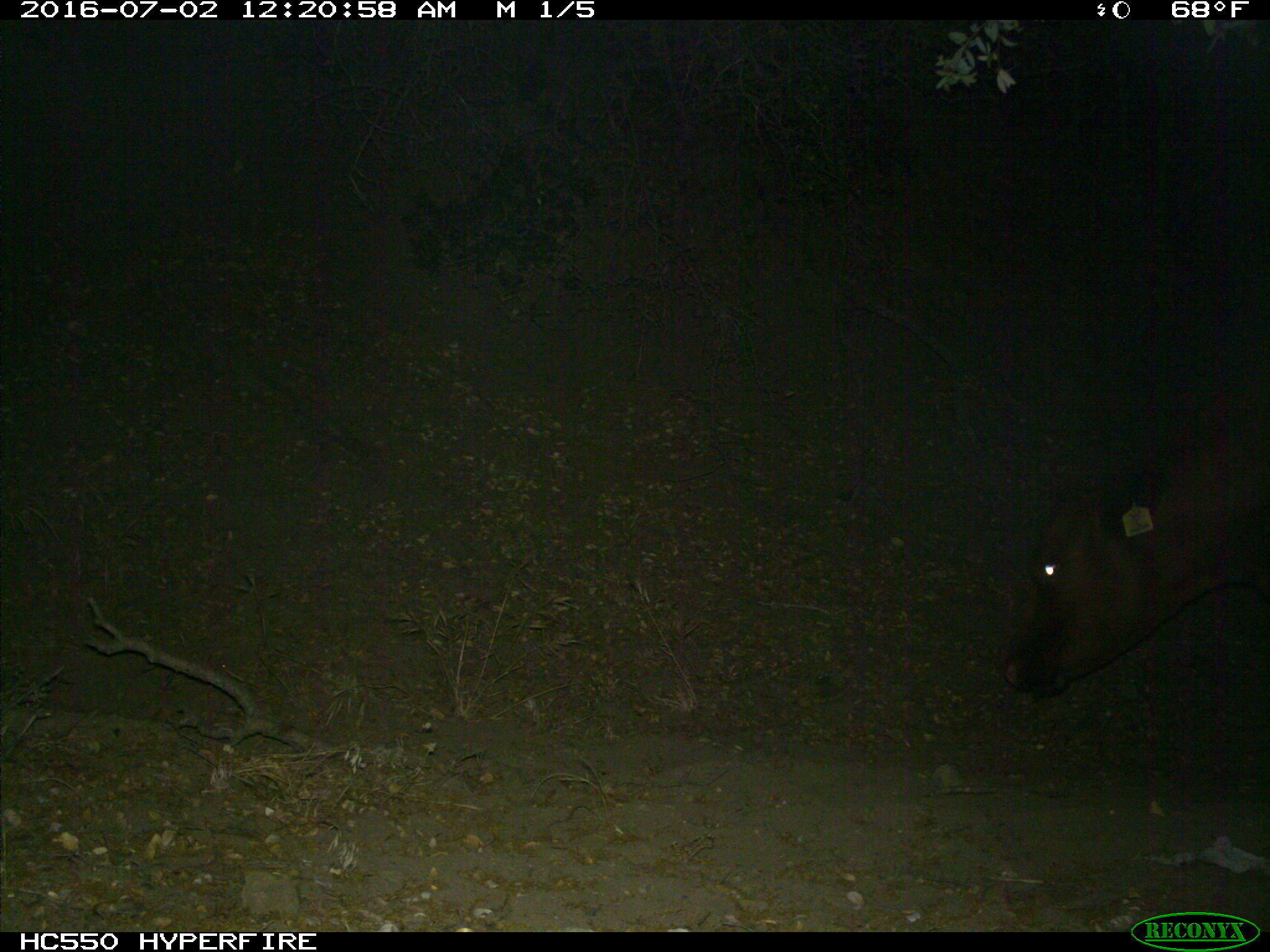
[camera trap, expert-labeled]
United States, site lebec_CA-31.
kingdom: Animalia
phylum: Chordata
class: Mammalia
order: Artiodactyla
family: Bovidae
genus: Bos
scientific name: Bos taurus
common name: domestic cow